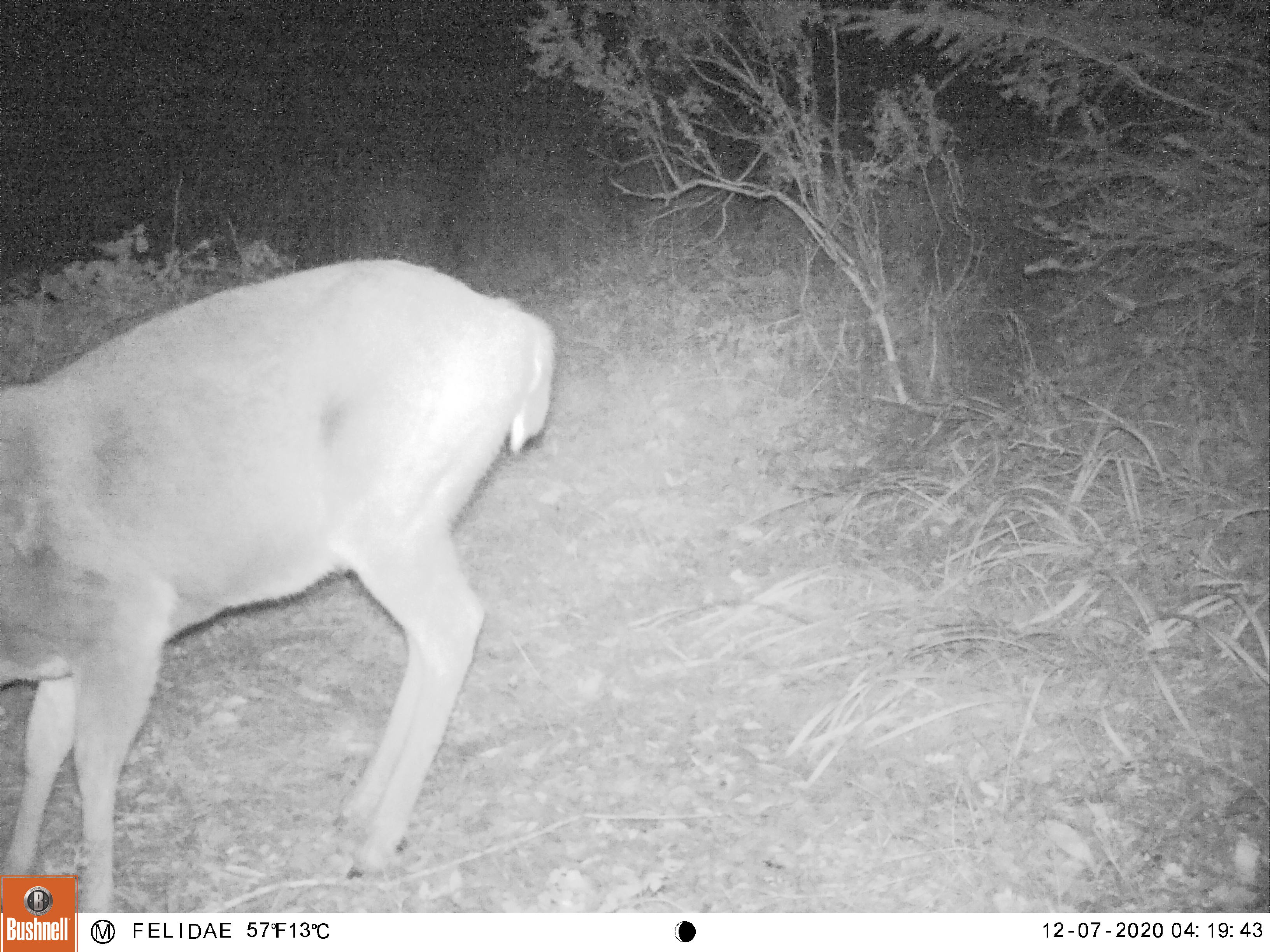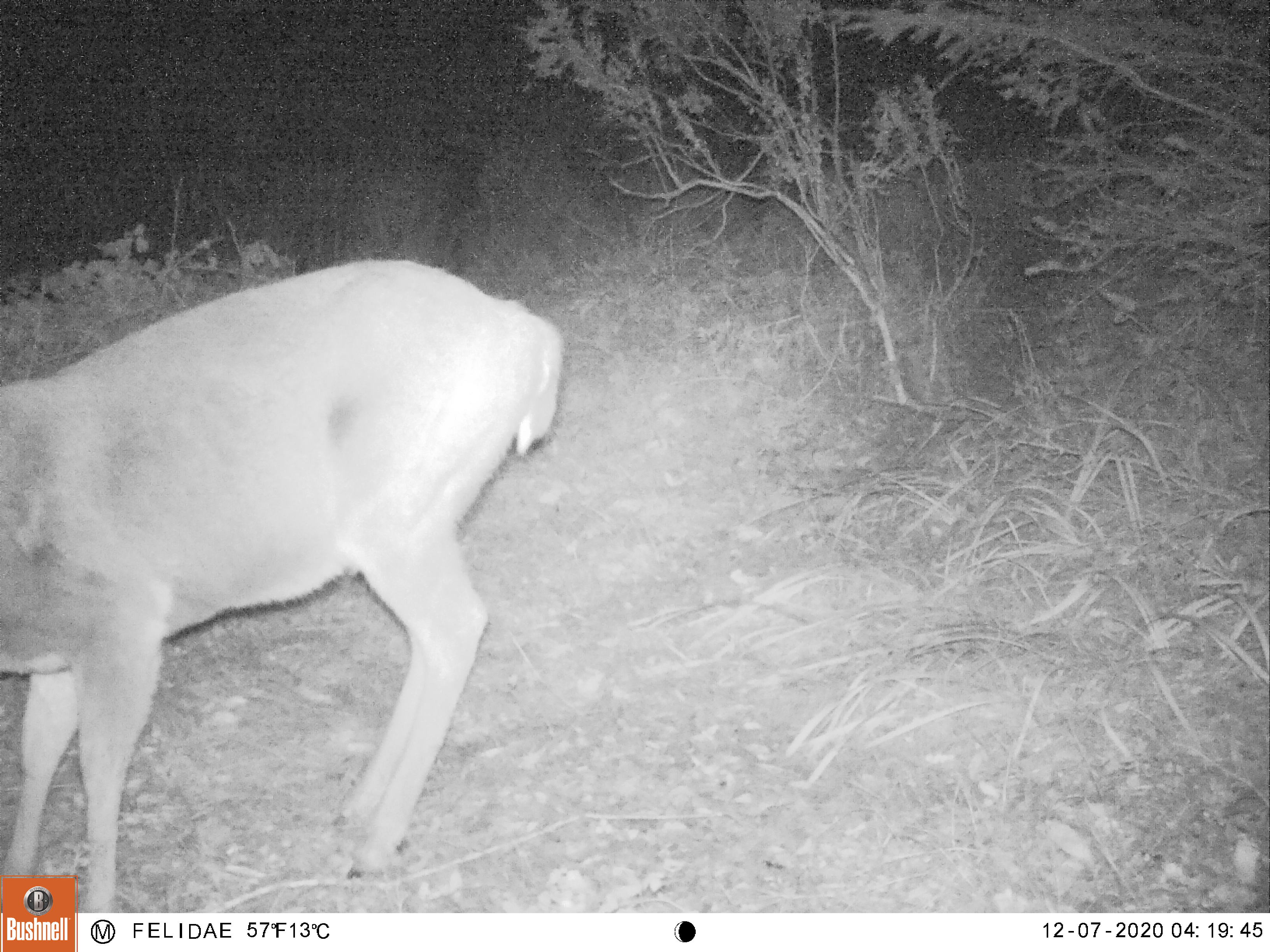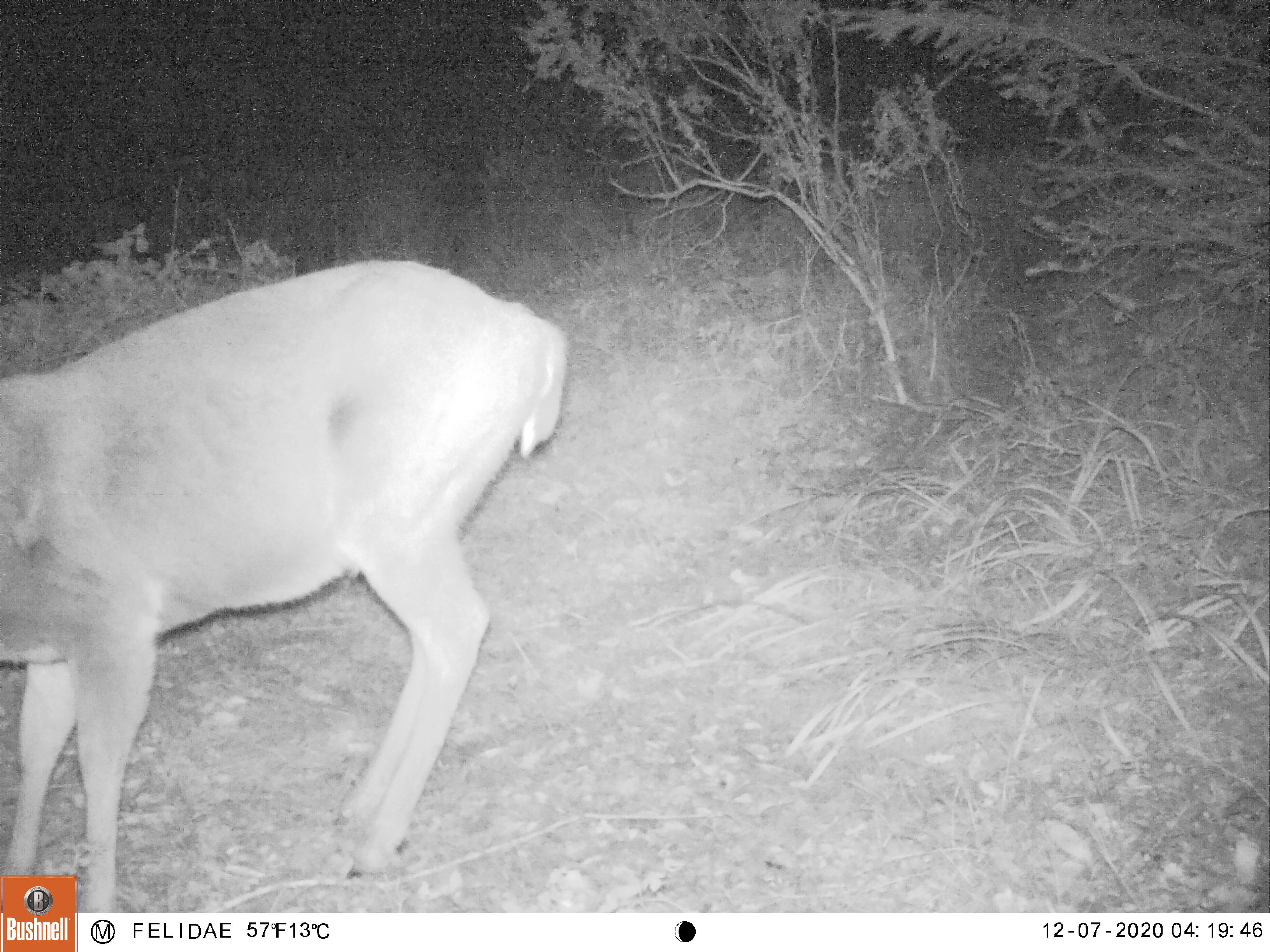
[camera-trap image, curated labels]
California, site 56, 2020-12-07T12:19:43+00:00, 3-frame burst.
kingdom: Animalia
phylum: Chordata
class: Mammalia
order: Artiodactyla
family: Cervidae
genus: Odocoileus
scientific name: Odocoileus hemionus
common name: mule deer